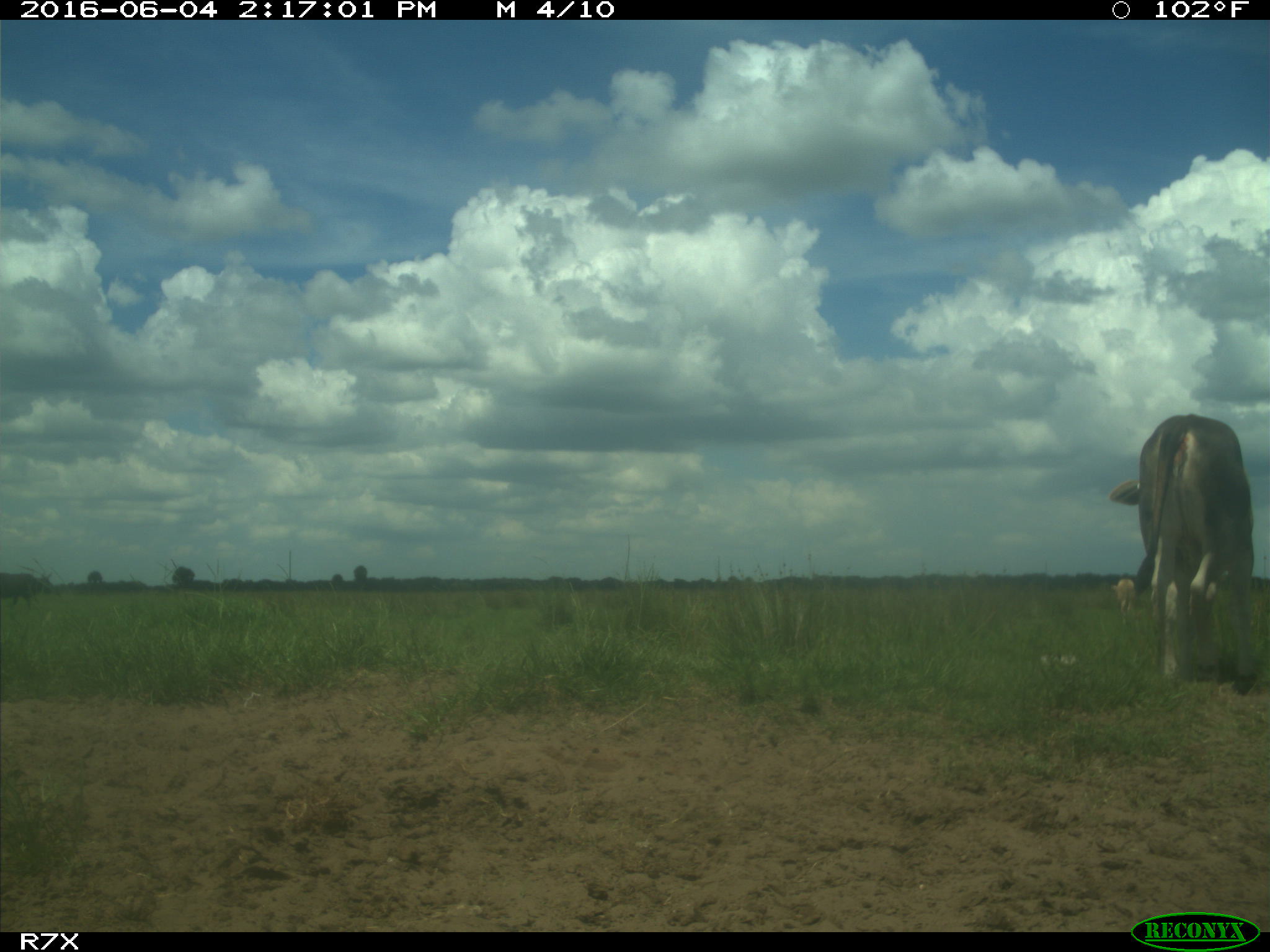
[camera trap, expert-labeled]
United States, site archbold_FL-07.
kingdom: Animalia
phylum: Chordata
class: Mammalia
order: Artiodactyla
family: Bovidae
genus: Bos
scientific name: Bos taurus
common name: domestic cow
Bos taurus (domestic cow).